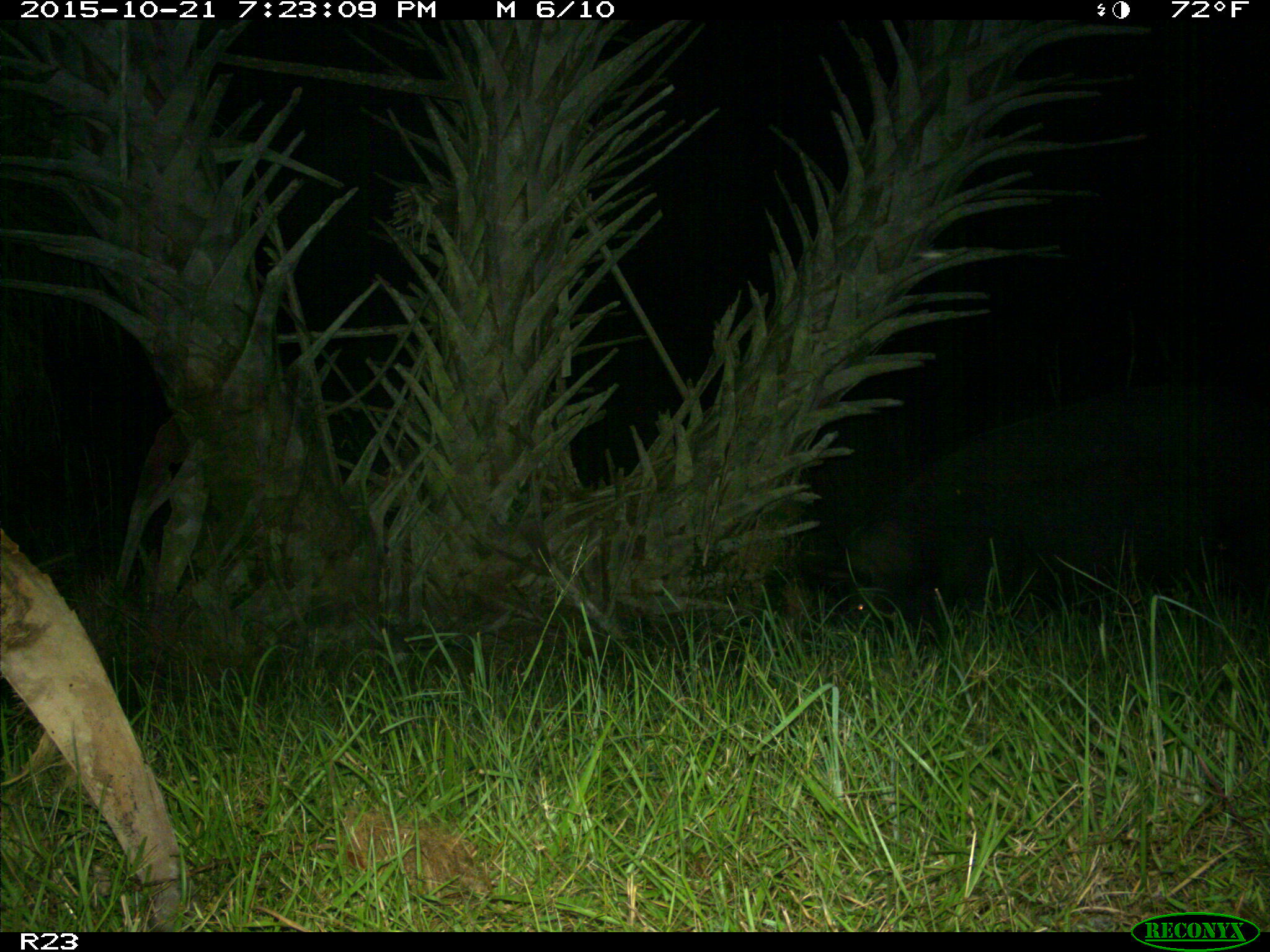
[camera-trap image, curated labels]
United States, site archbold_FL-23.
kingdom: Animalia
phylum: Chordata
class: Mammalia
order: Artiodactyla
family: Suidae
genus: Sus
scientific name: Sus scrofa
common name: wild boar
Sus scrofa (wild boar).